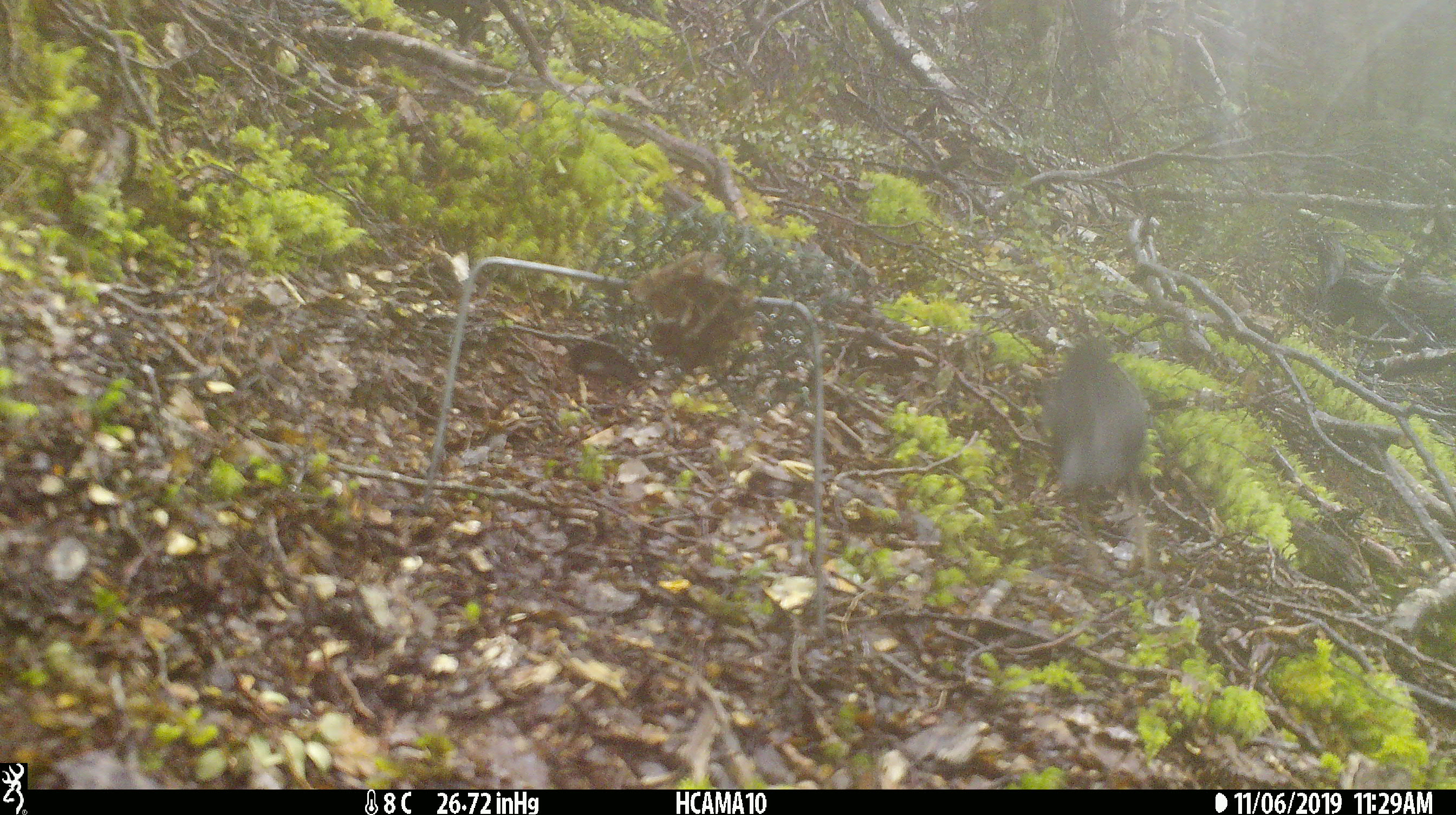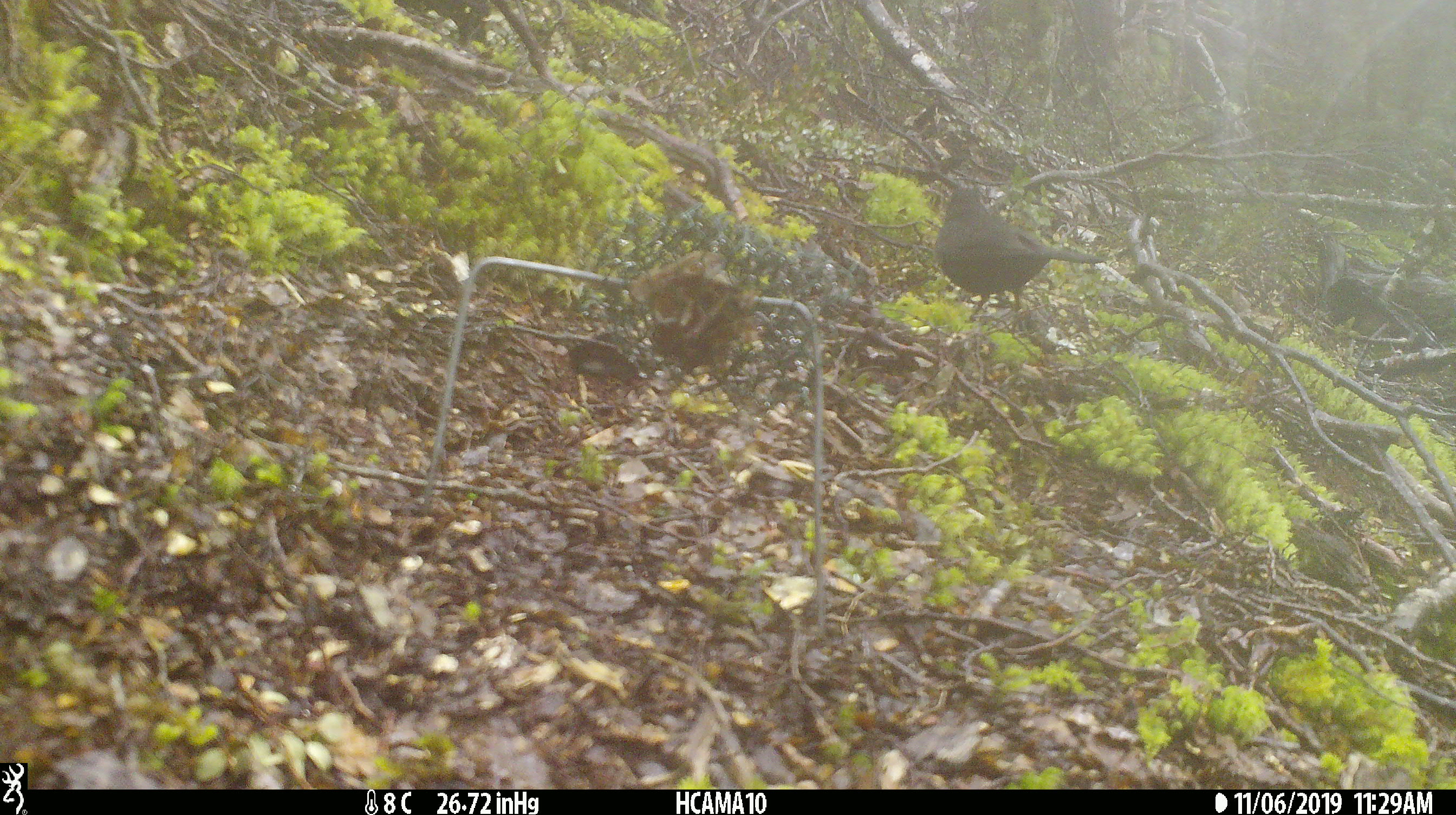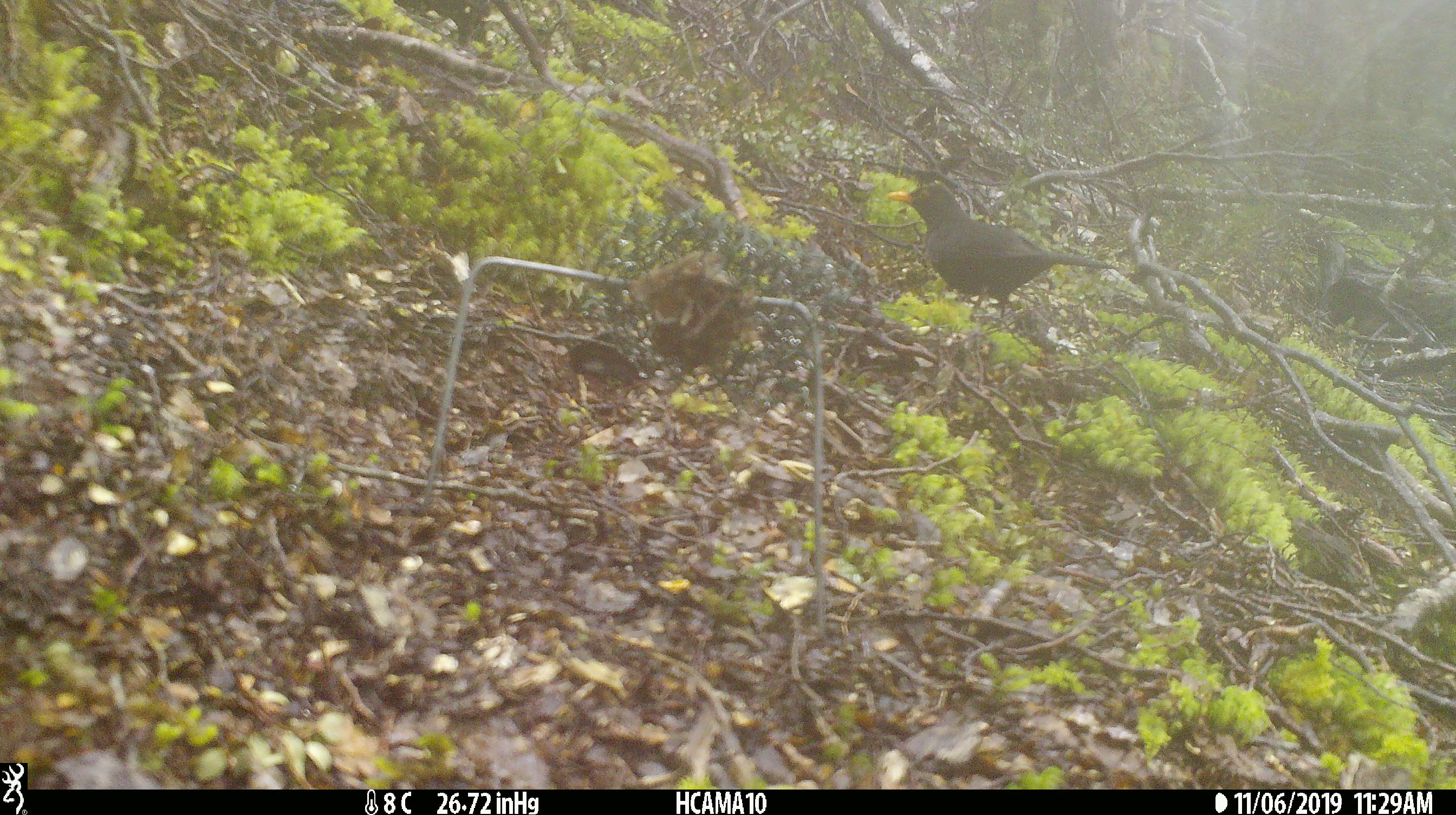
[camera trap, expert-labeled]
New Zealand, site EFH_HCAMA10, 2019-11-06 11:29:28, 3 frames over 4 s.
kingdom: Animalia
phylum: Chordata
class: Aves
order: Passeriformes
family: Turdidae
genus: Turdus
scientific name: Turdus merula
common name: eurasian blackbird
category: blackbird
Blackbird (eurasian blackbird) (Turdus merula).